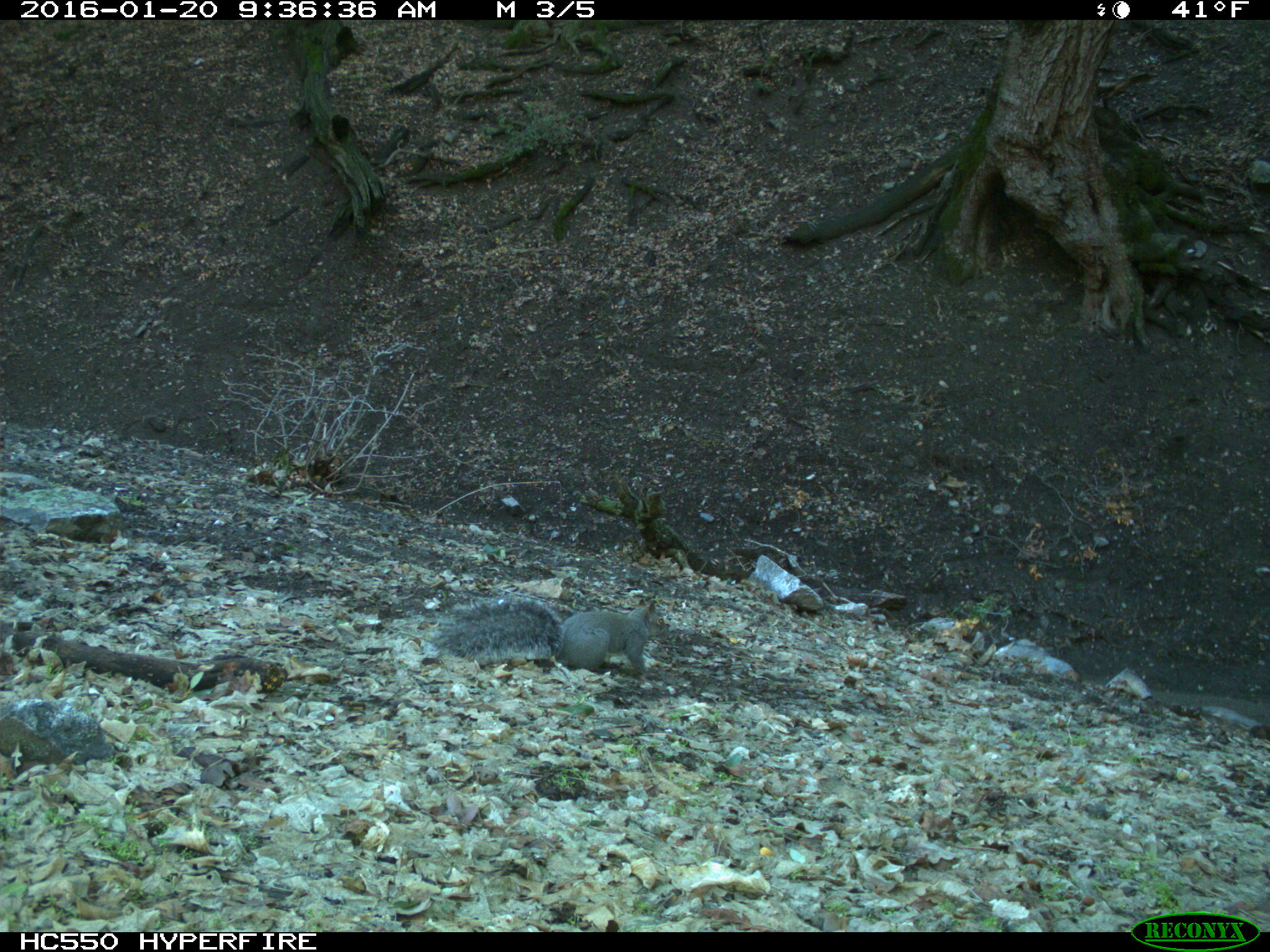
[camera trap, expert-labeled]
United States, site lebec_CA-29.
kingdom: Animalia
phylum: Chordata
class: Mammalia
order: Rodentia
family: Sciuridae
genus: Sciurus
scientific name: Sciurus carolinensis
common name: eastern gray squirrel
Sciurus carolinensis (eastern gray squirrel).